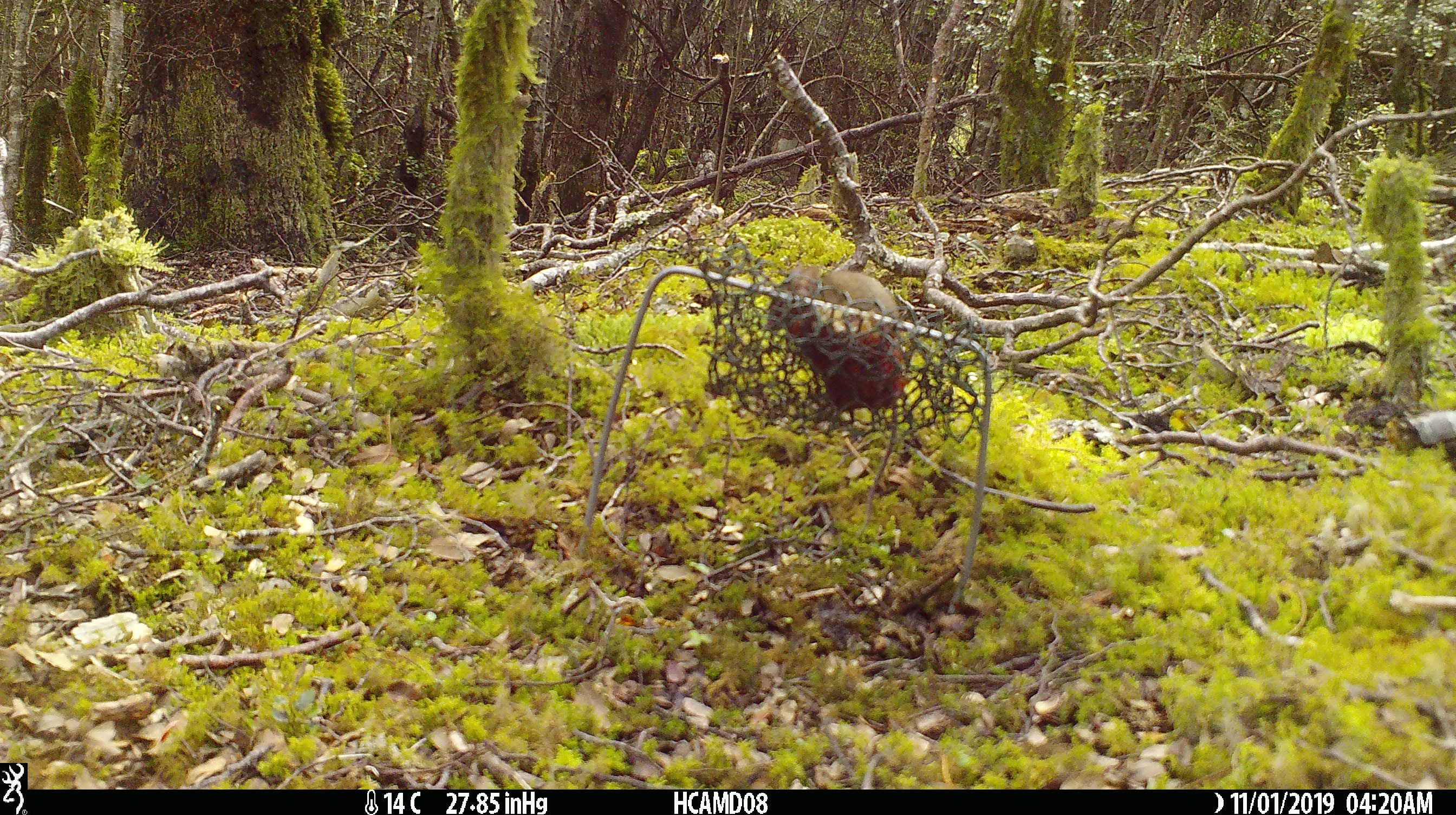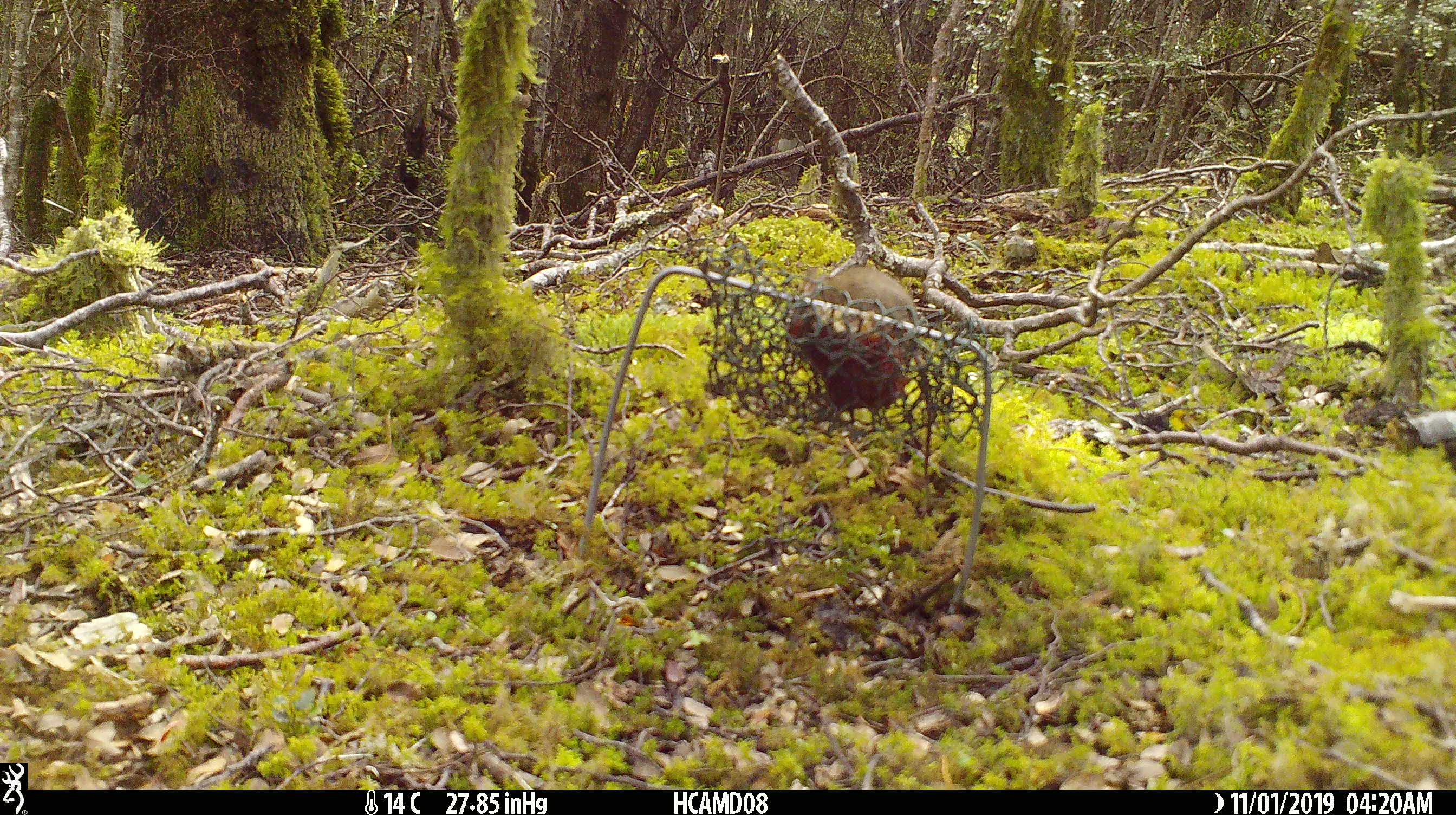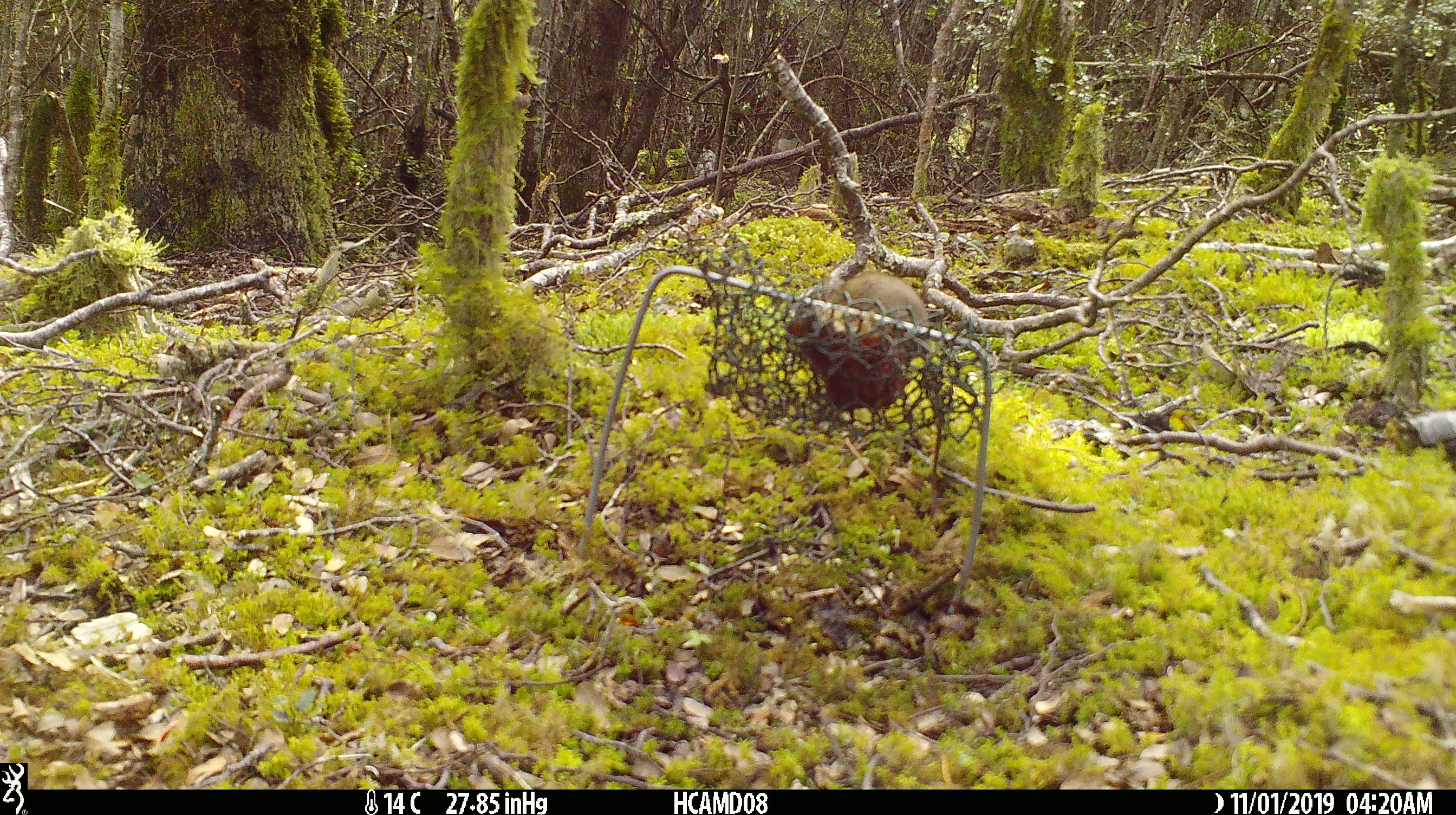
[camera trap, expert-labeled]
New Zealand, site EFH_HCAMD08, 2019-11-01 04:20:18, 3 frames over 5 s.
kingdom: Animalia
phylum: Chordata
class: Mammalia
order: Rodentia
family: Muridae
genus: Mus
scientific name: Mus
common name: mouse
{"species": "mouse (Mus)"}